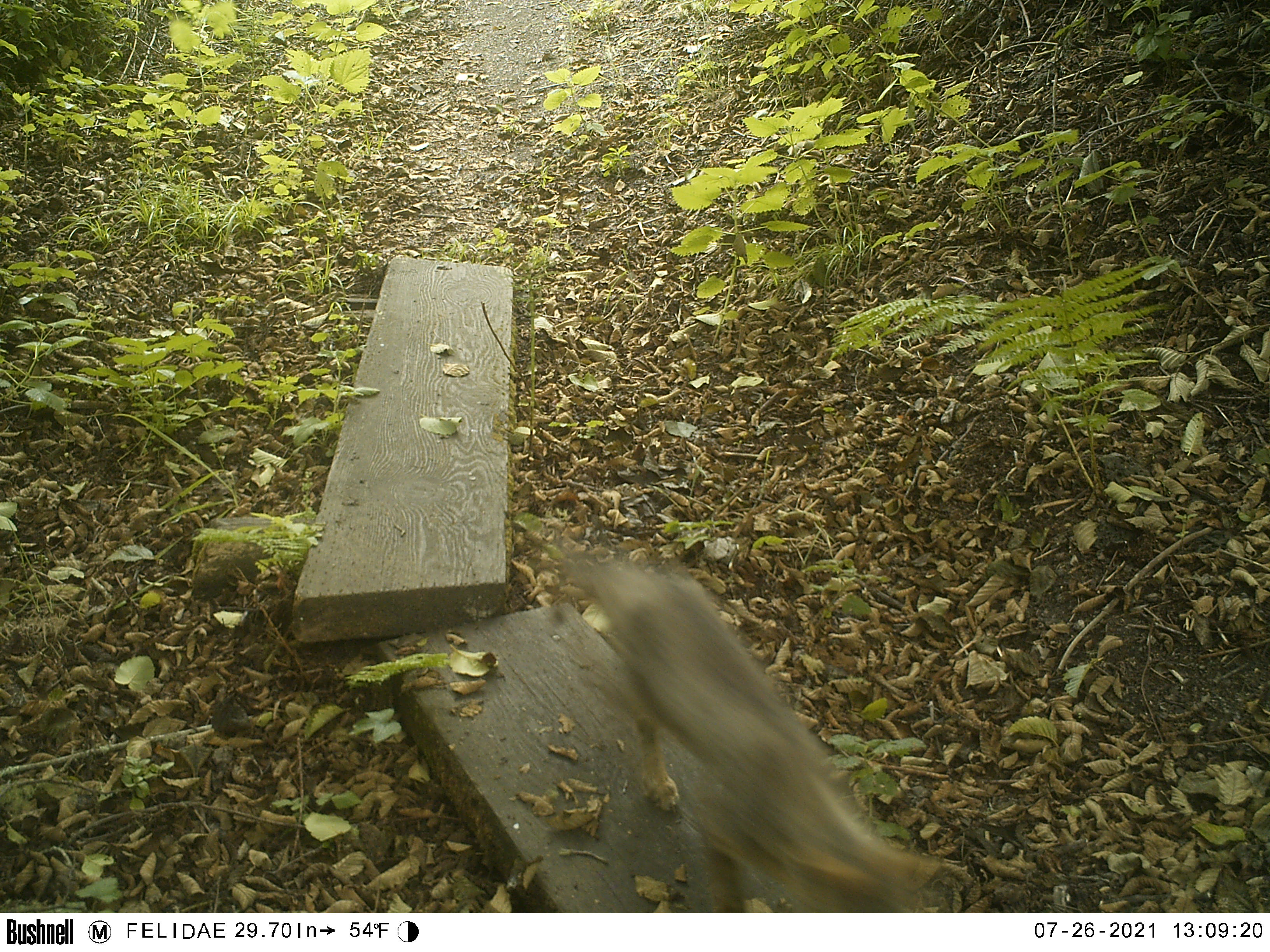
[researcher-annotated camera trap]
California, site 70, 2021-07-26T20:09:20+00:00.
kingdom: Animalia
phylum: Chordata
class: Mammalia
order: Carnivora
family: Canidae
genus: Urocyon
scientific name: Urocyon cinereoargenteus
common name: gray fox